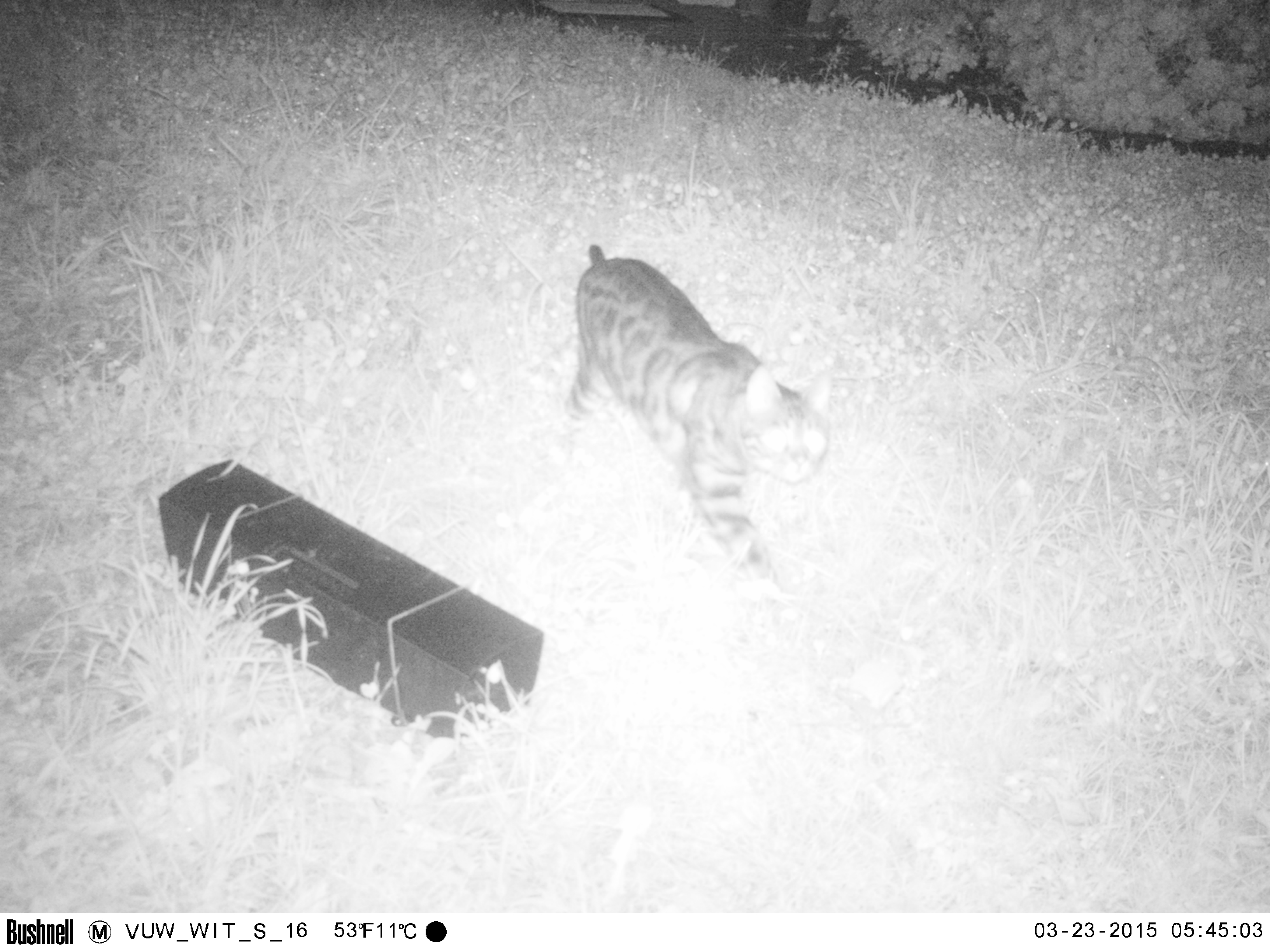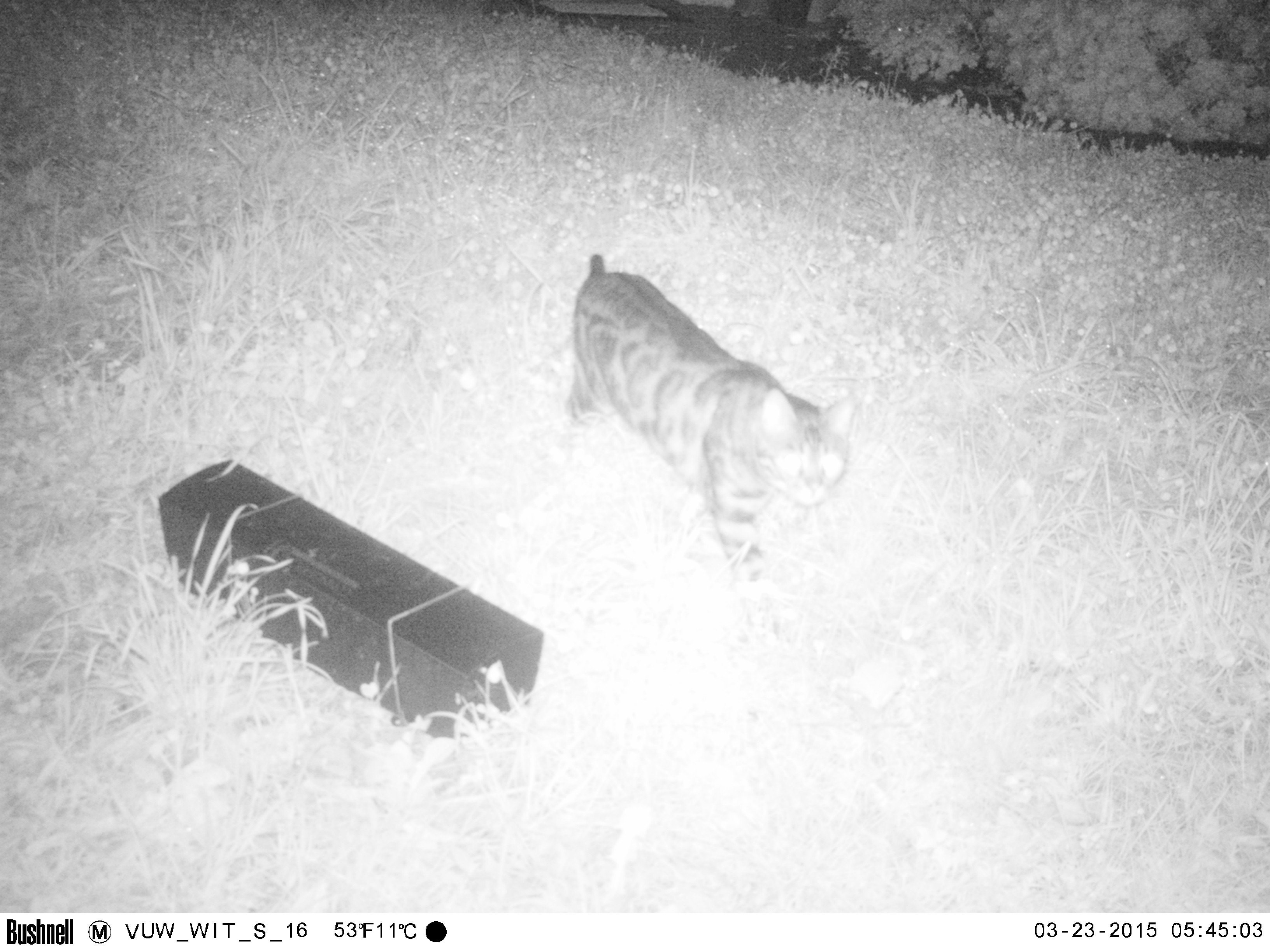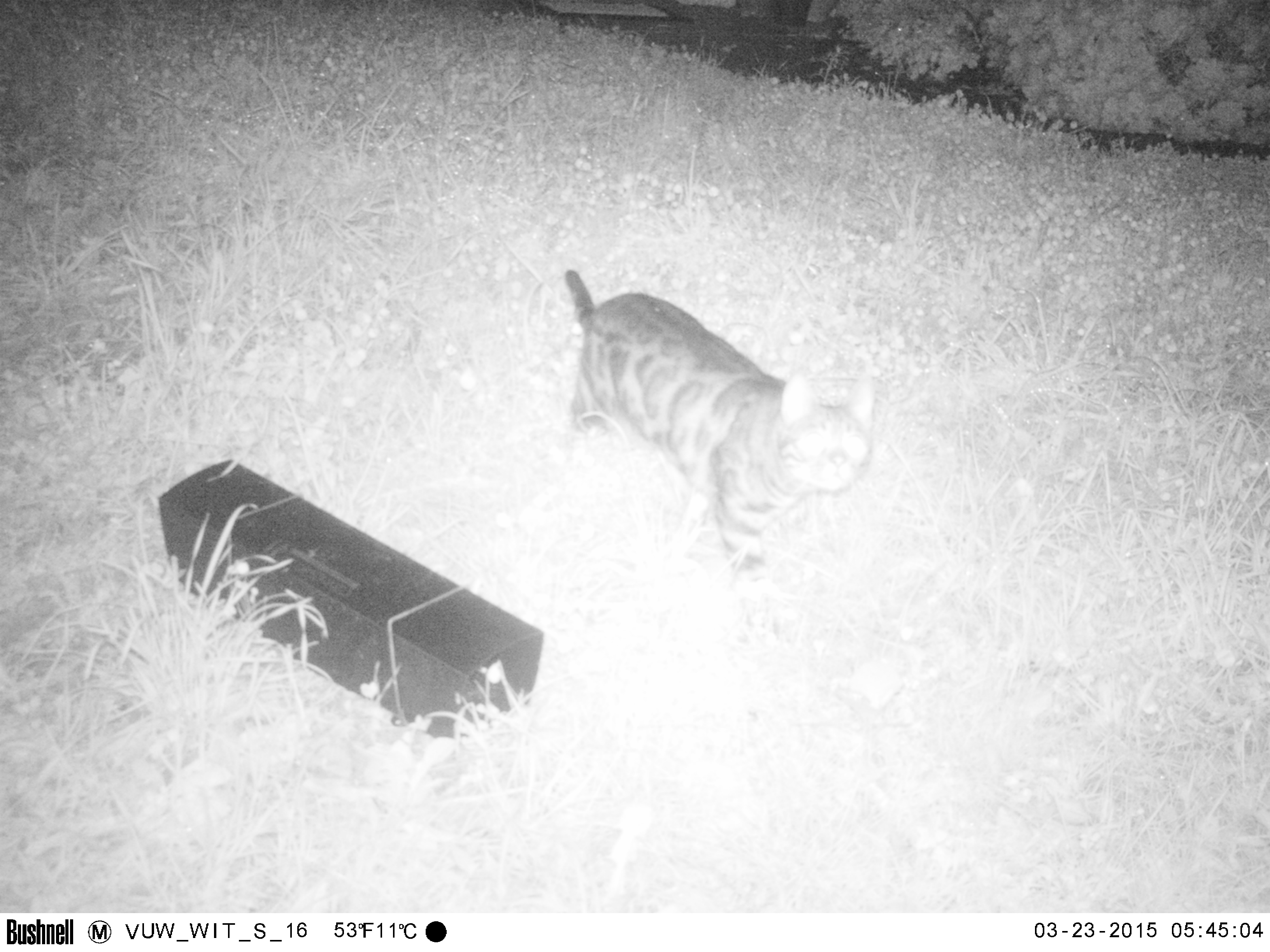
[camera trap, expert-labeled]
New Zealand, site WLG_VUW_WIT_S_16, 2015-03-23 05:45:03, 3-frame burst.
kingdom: Animalia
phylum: Chordata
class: Mammalia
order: Carnivora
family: Felidae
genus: Felis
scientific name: Felis catus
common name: domestic cat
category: cat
Cat (domestic cat) (Felis catus).